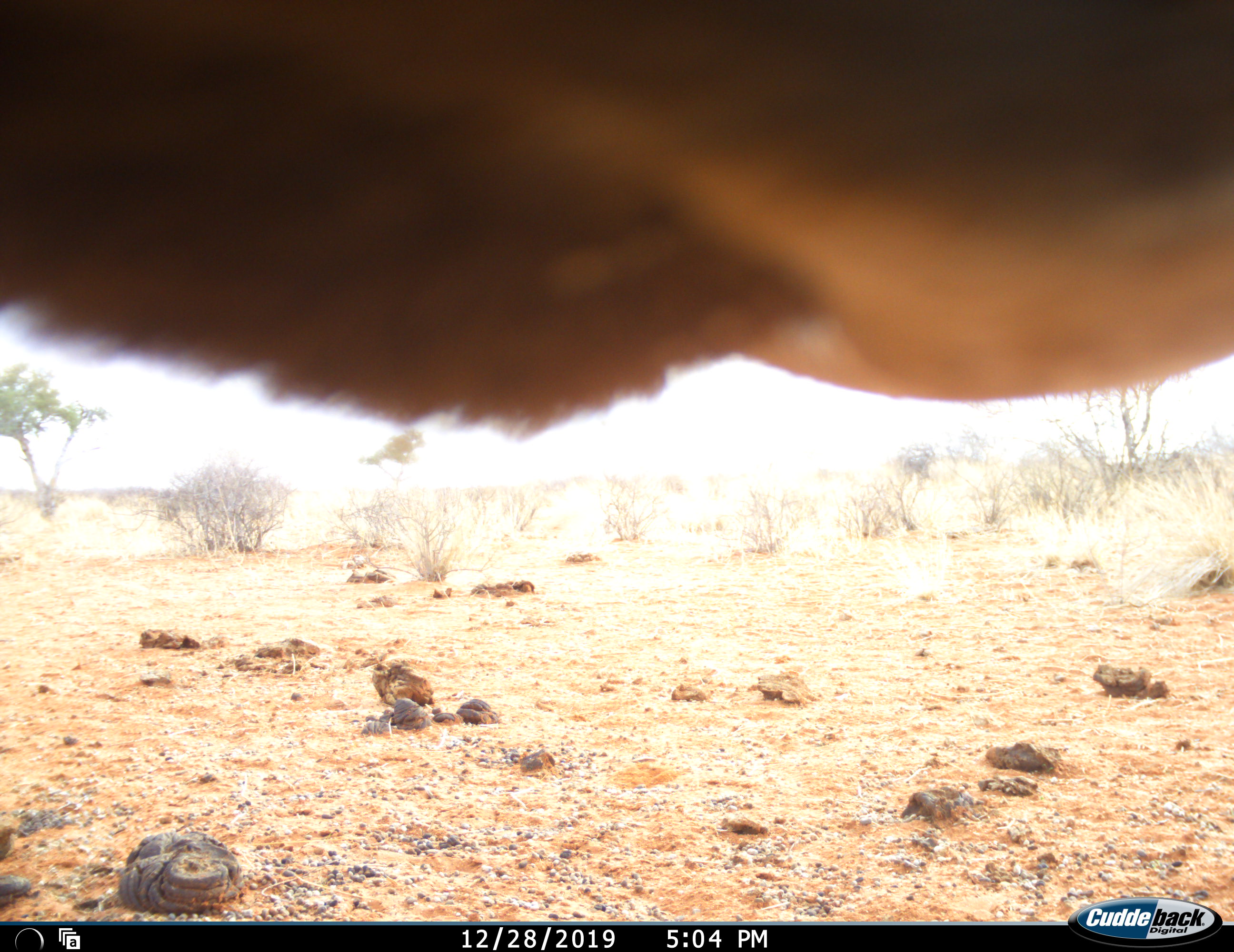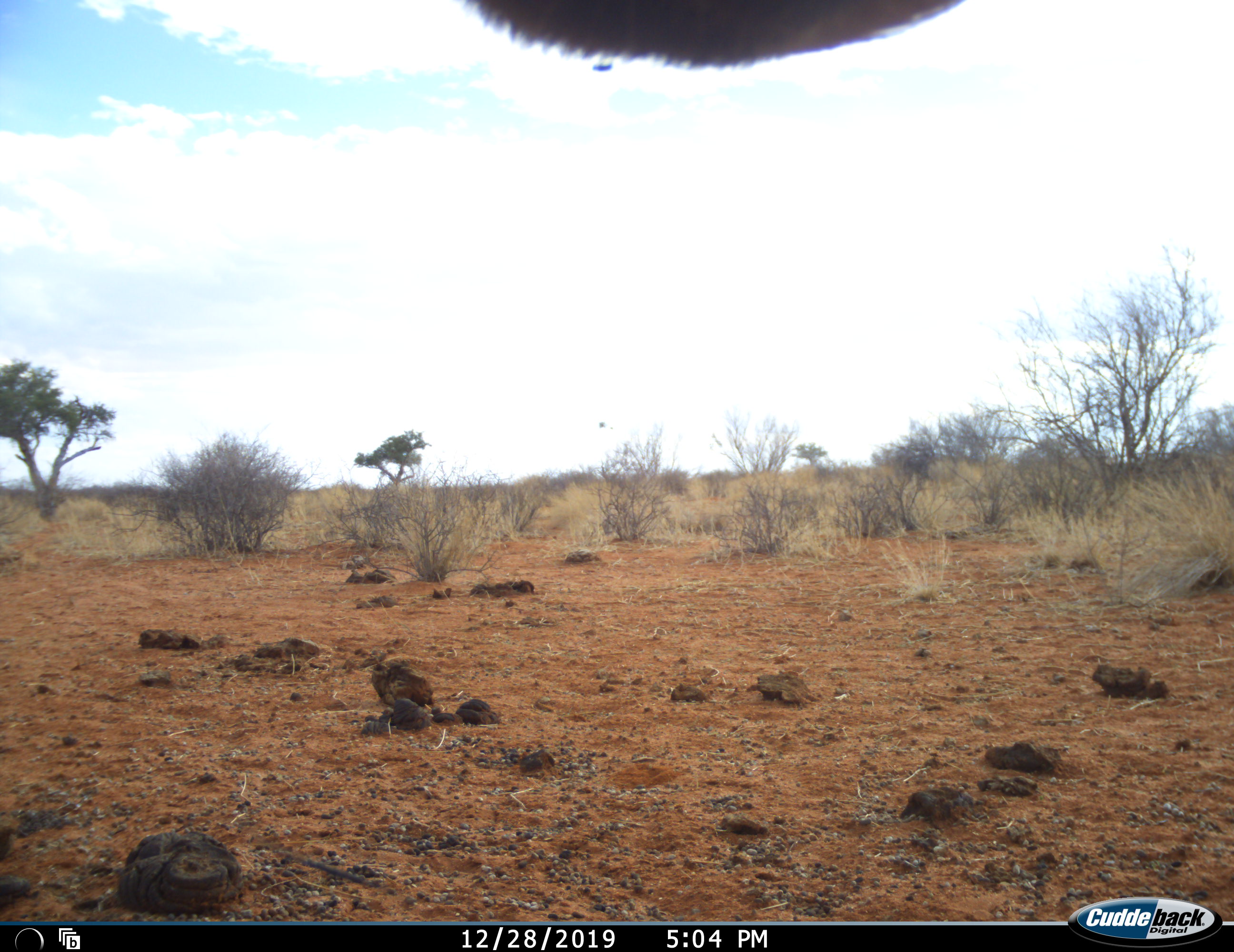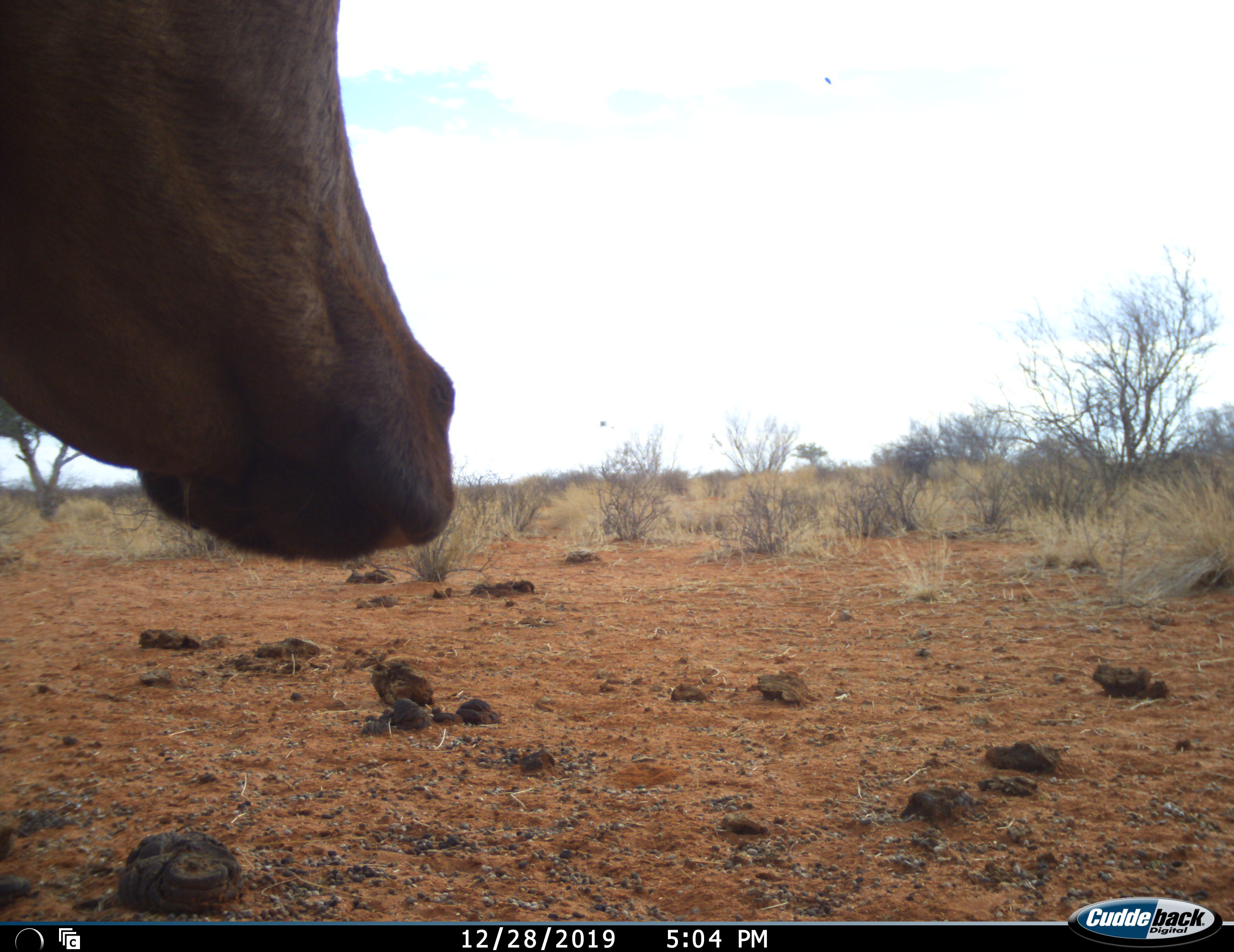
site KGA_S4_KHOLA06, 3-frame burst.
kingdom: Animalia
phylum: Chordata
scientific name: Vertebrata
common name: domestic animal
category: domesticanimal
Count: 1.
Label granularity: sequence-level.